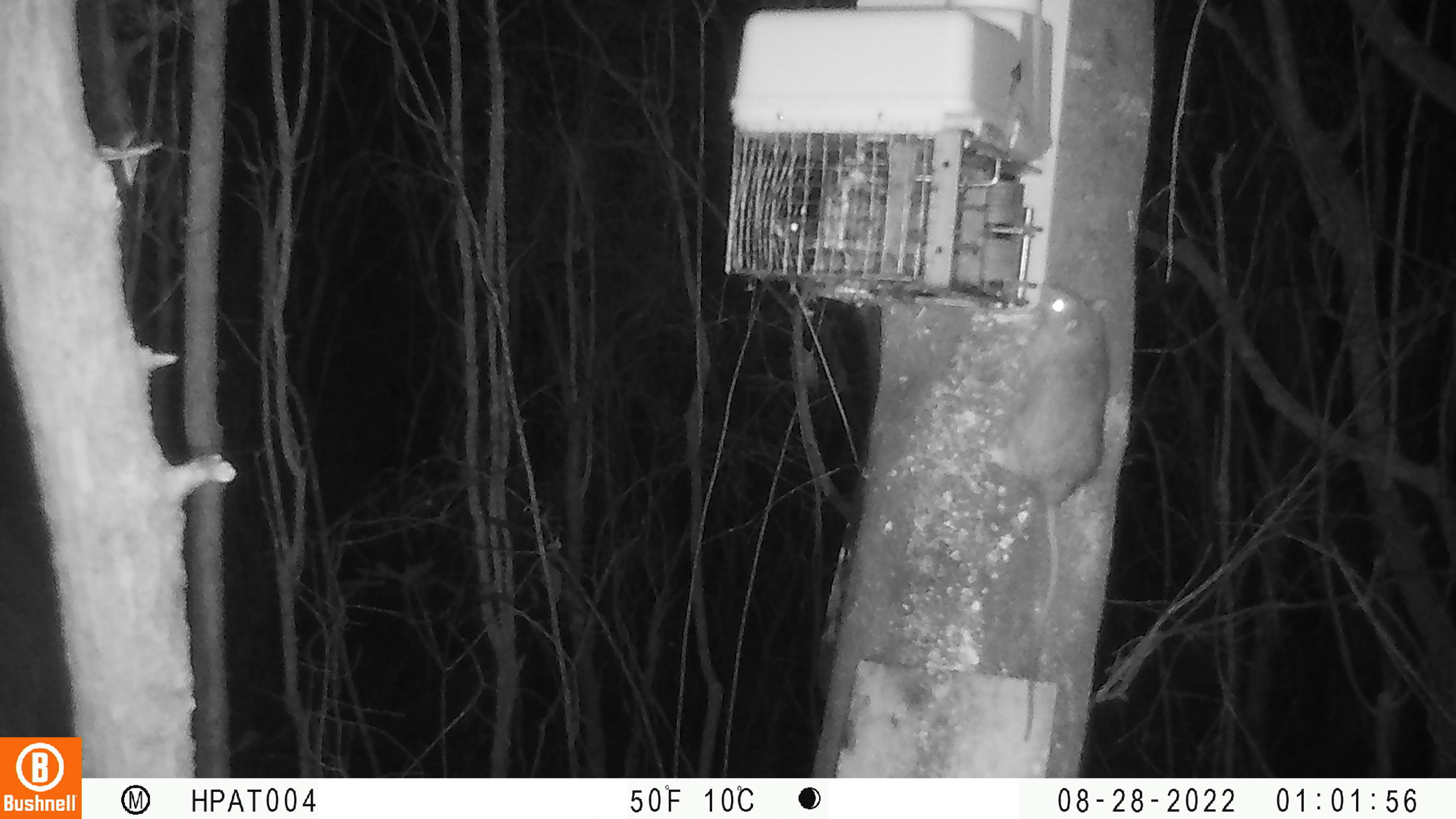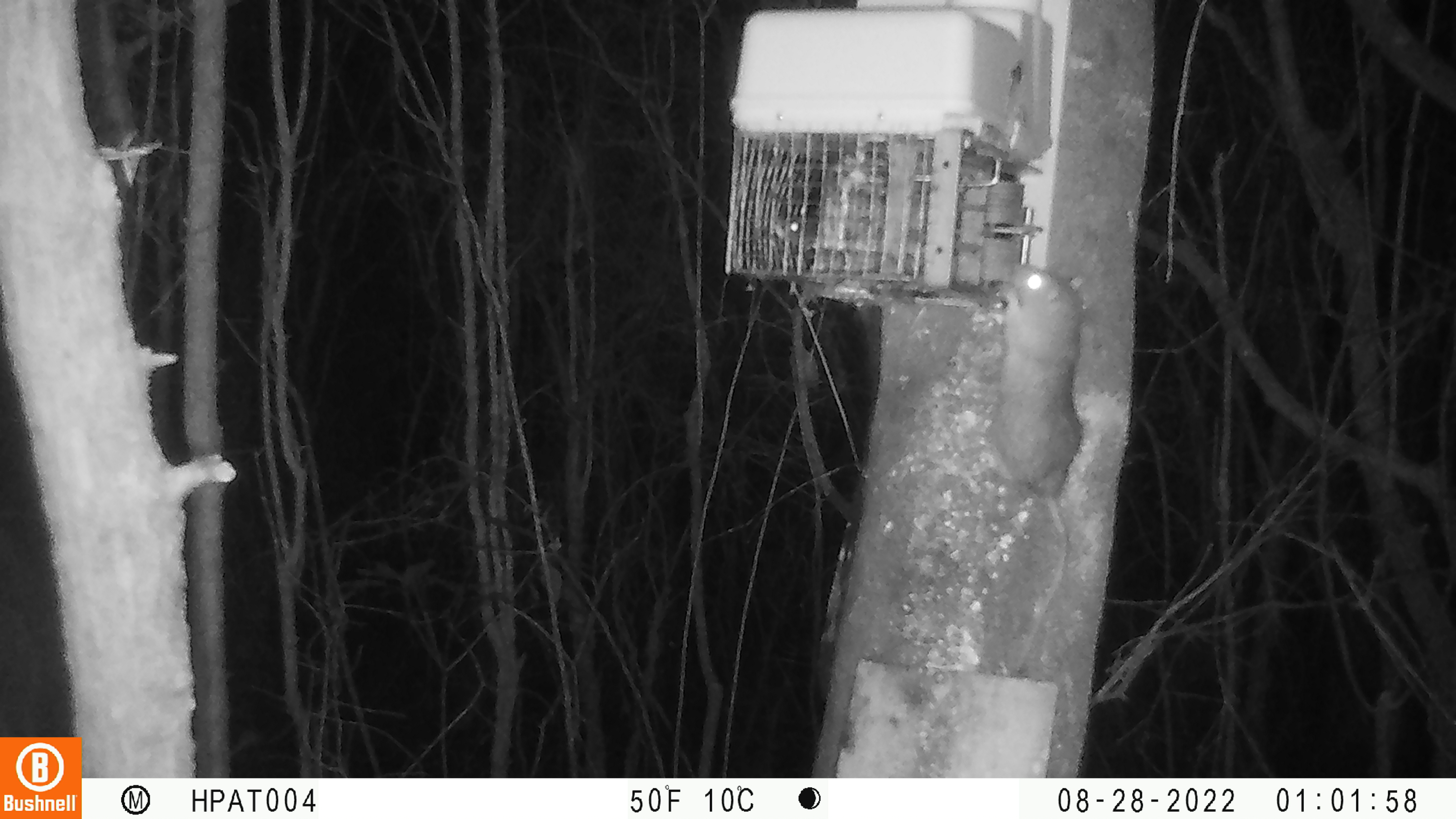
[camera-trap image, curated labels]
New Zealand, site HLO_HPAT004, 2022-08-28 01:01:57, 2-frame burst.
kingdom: Animalia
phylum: Chordata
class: Mammalia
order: Rodentia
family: Muridae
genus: Rattus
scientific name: Rattus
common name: rat